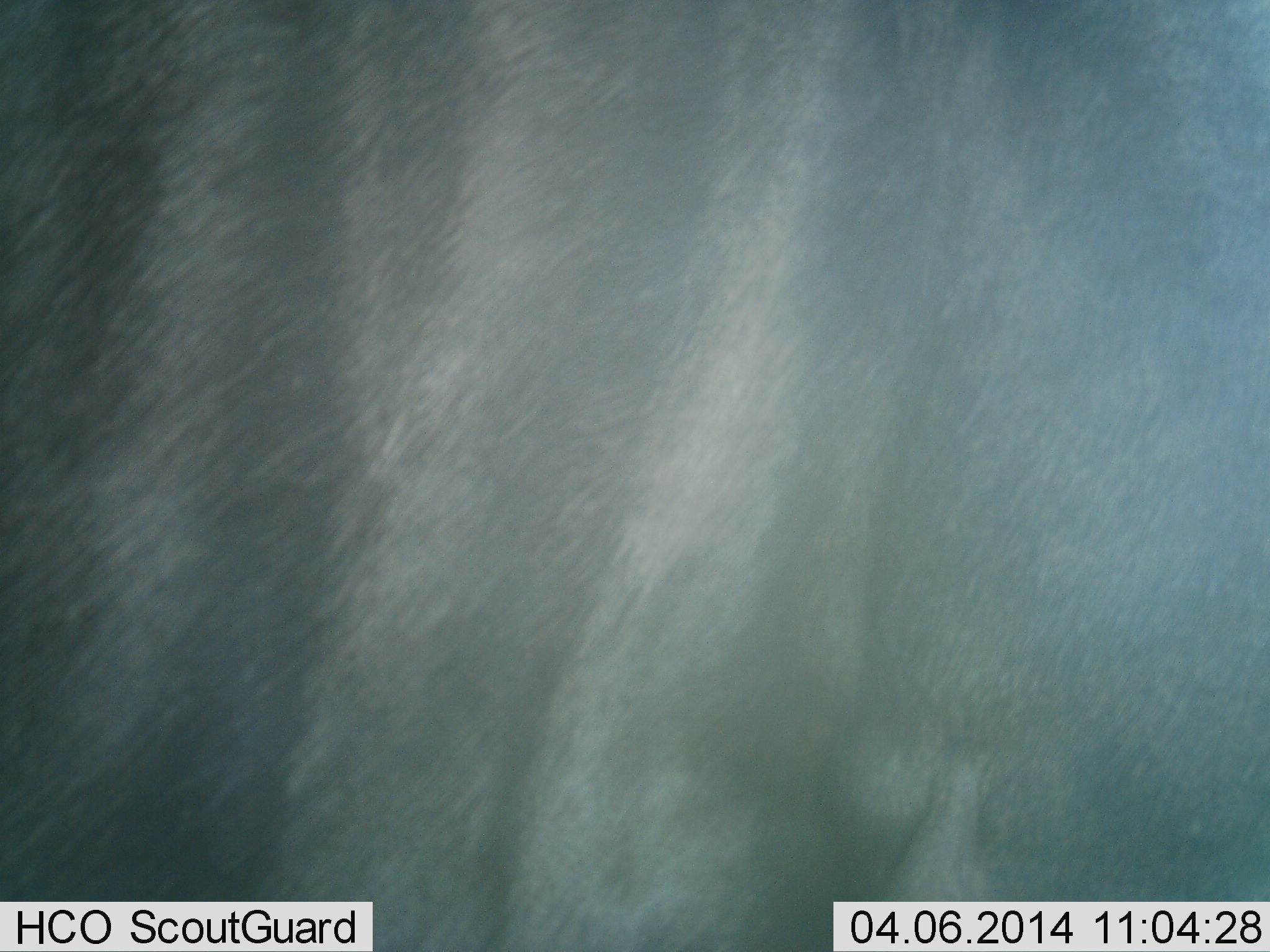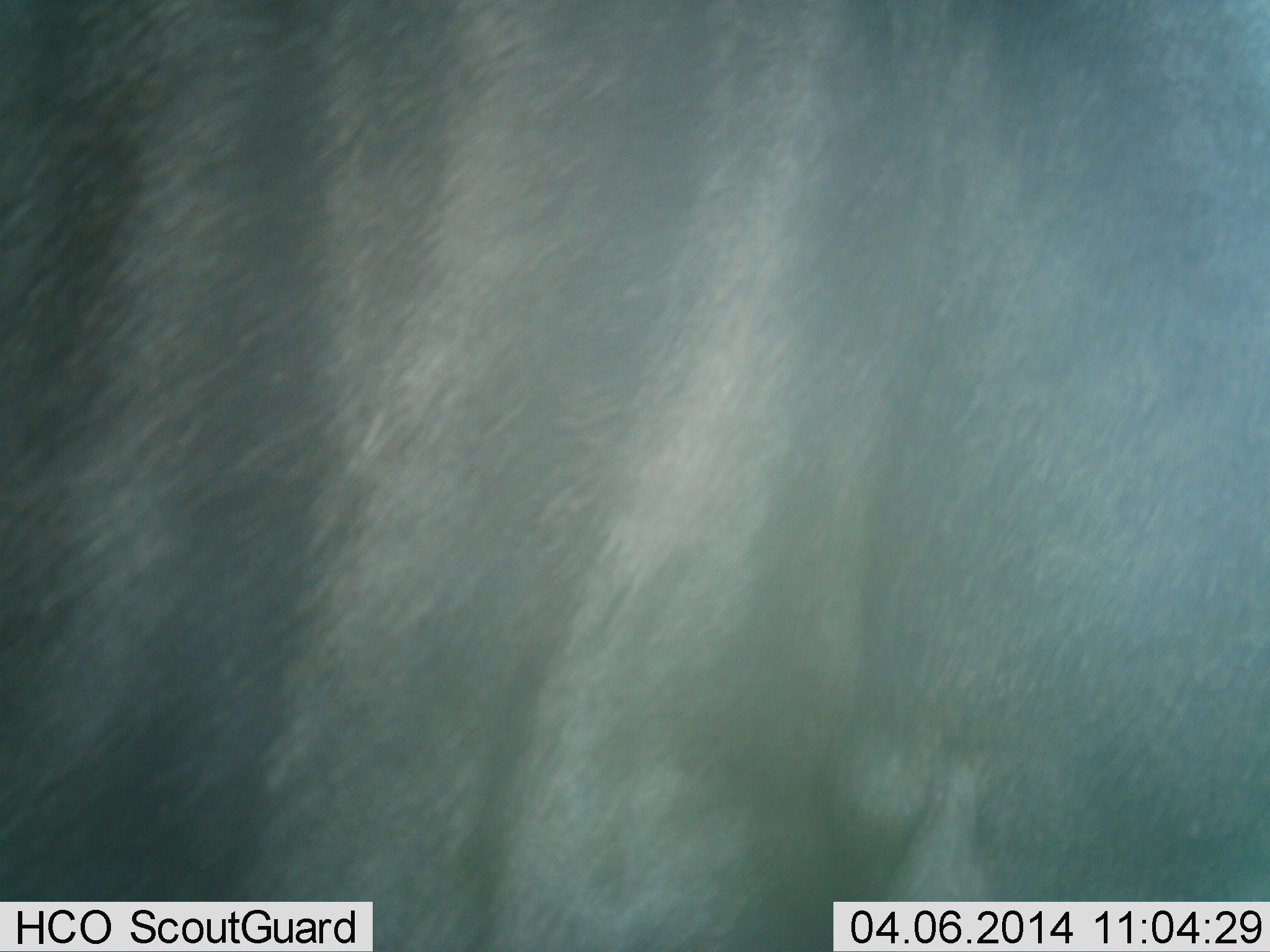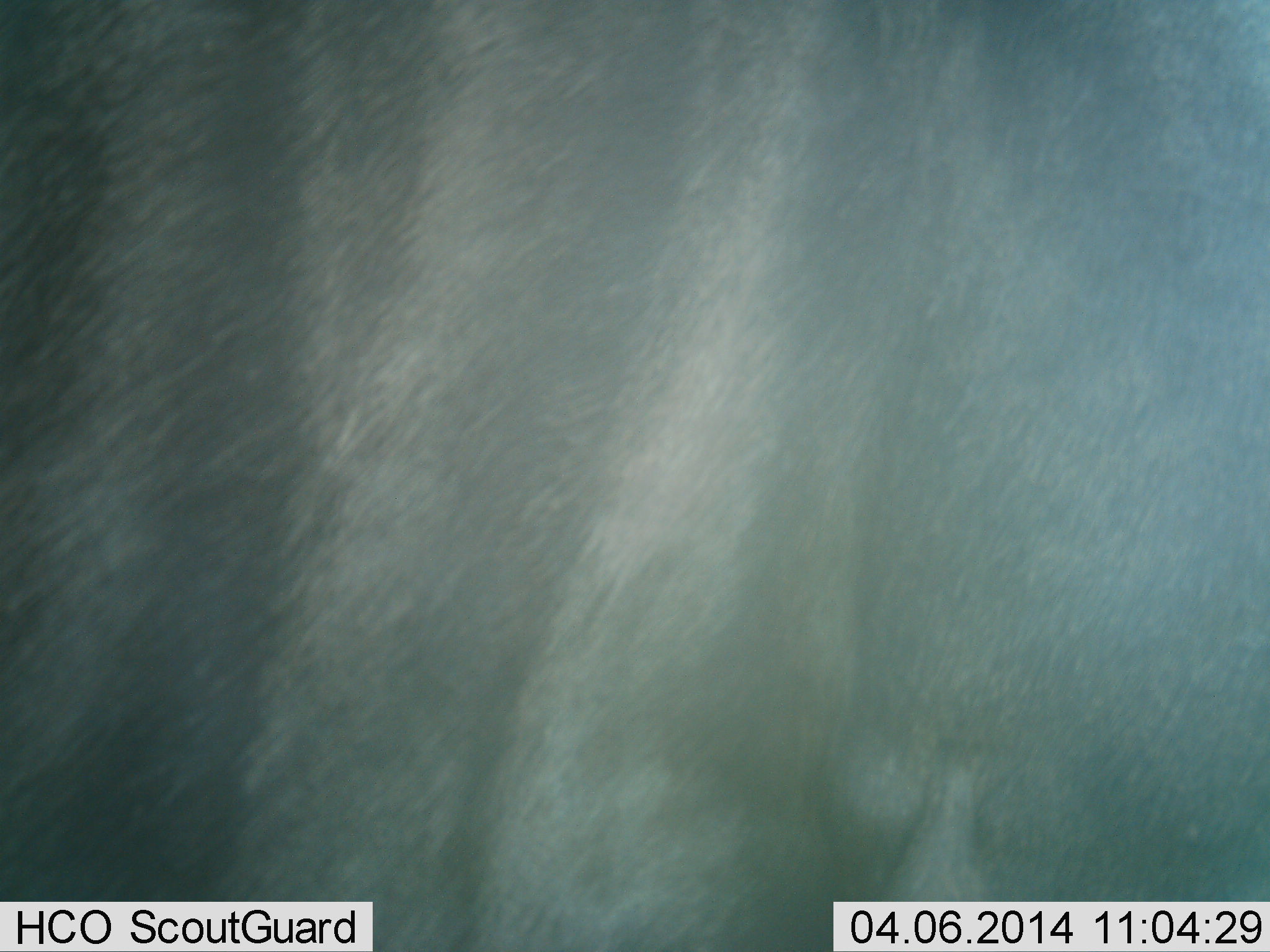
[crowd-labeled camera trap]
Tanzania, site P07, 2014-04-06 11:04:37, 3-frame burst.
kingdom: Animalia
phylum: Chordata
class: Mammalia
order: Artiodactyla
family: Bovidae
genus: Connochaetes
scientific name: Connochaetes taurinus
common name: blue wildebeest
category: wildebeest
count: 1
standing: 100%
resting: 0%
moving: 0%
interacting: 0%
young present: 0%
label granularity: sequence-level